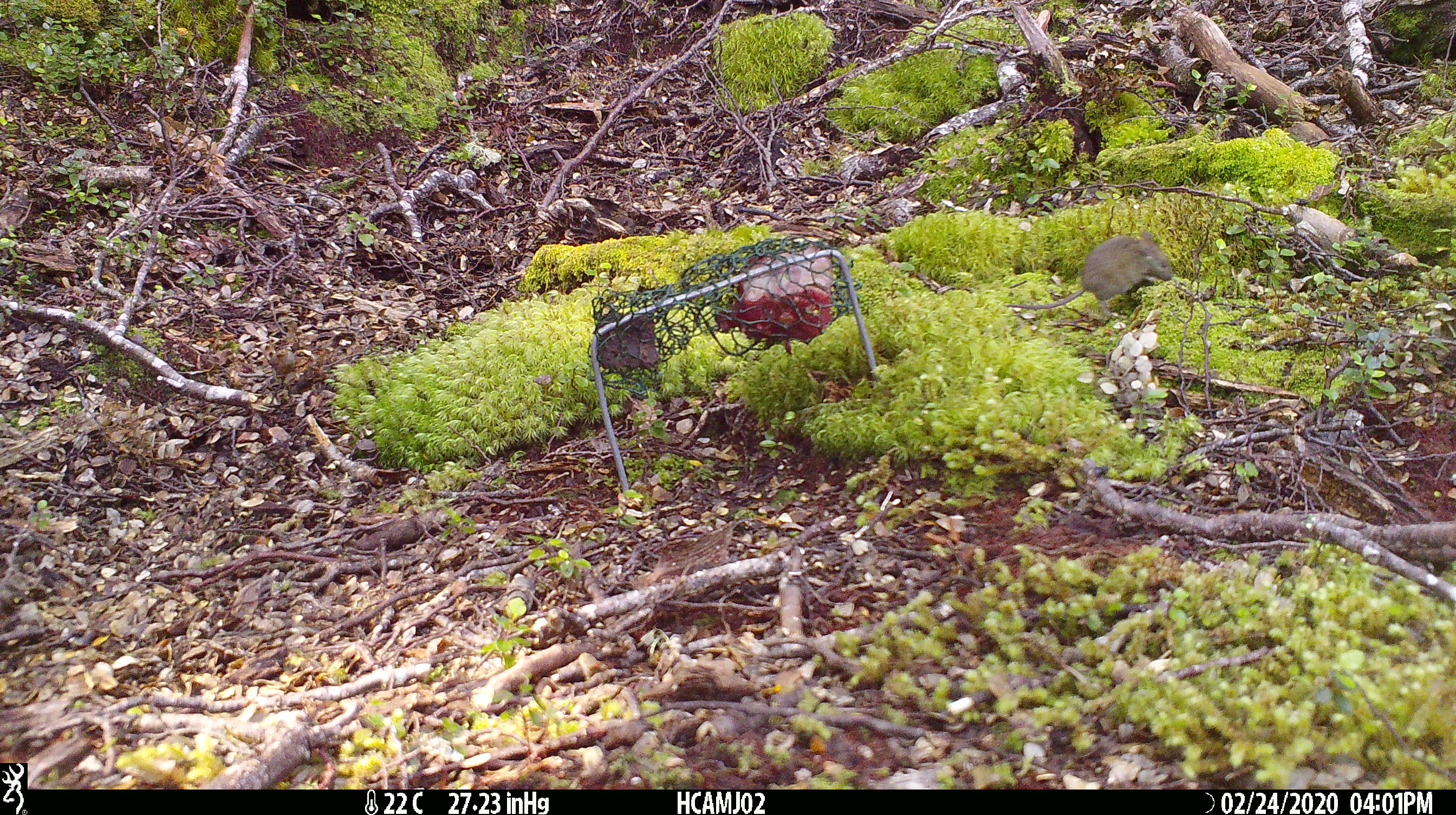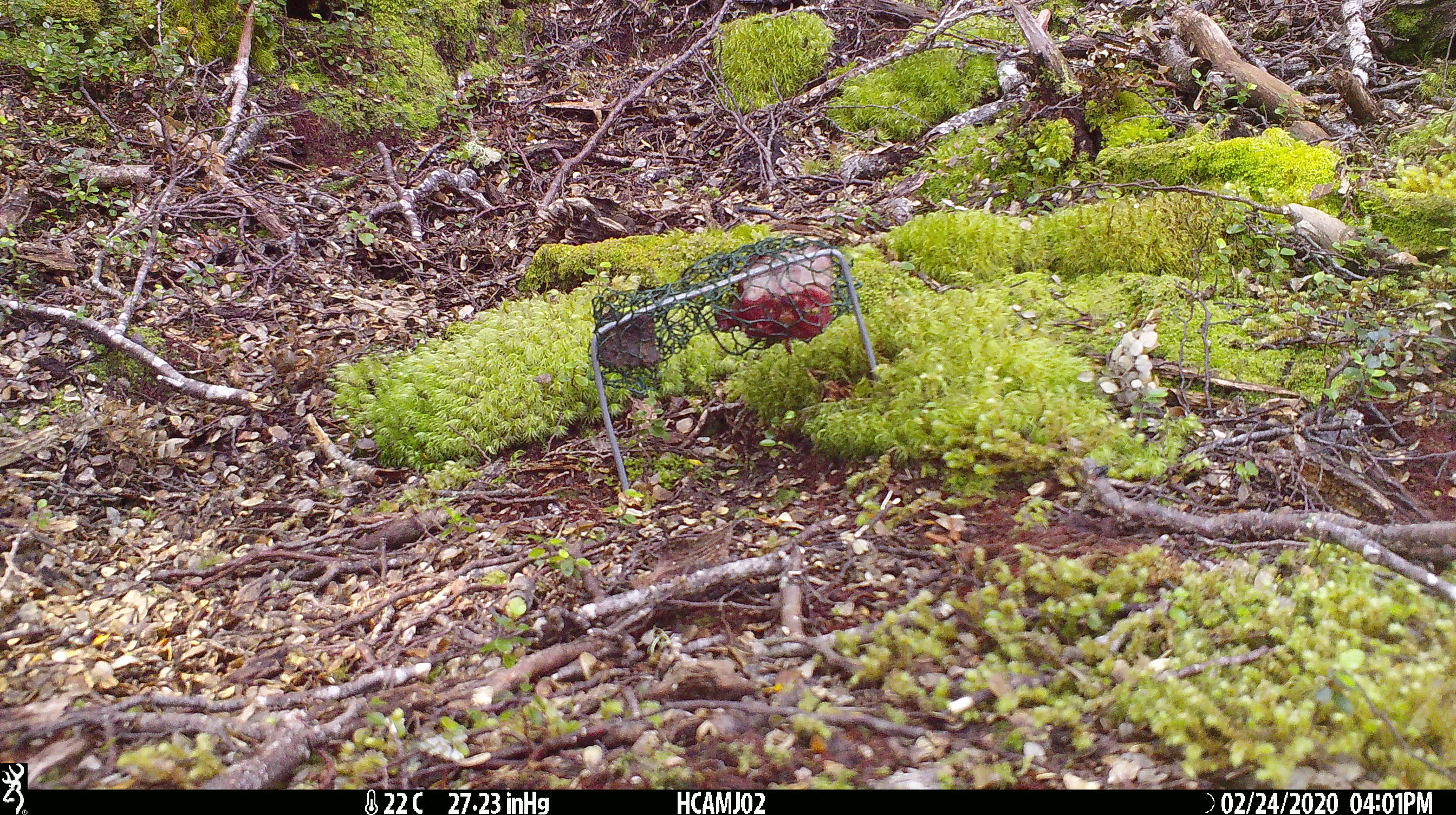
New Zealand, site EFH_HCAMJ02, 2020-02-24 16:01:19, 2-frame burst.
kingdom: Animalia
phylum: Chordata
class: Mammalia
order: Rodentia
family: Muridae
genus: Mus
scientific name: Mus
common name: mouse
Mouse (Mus).